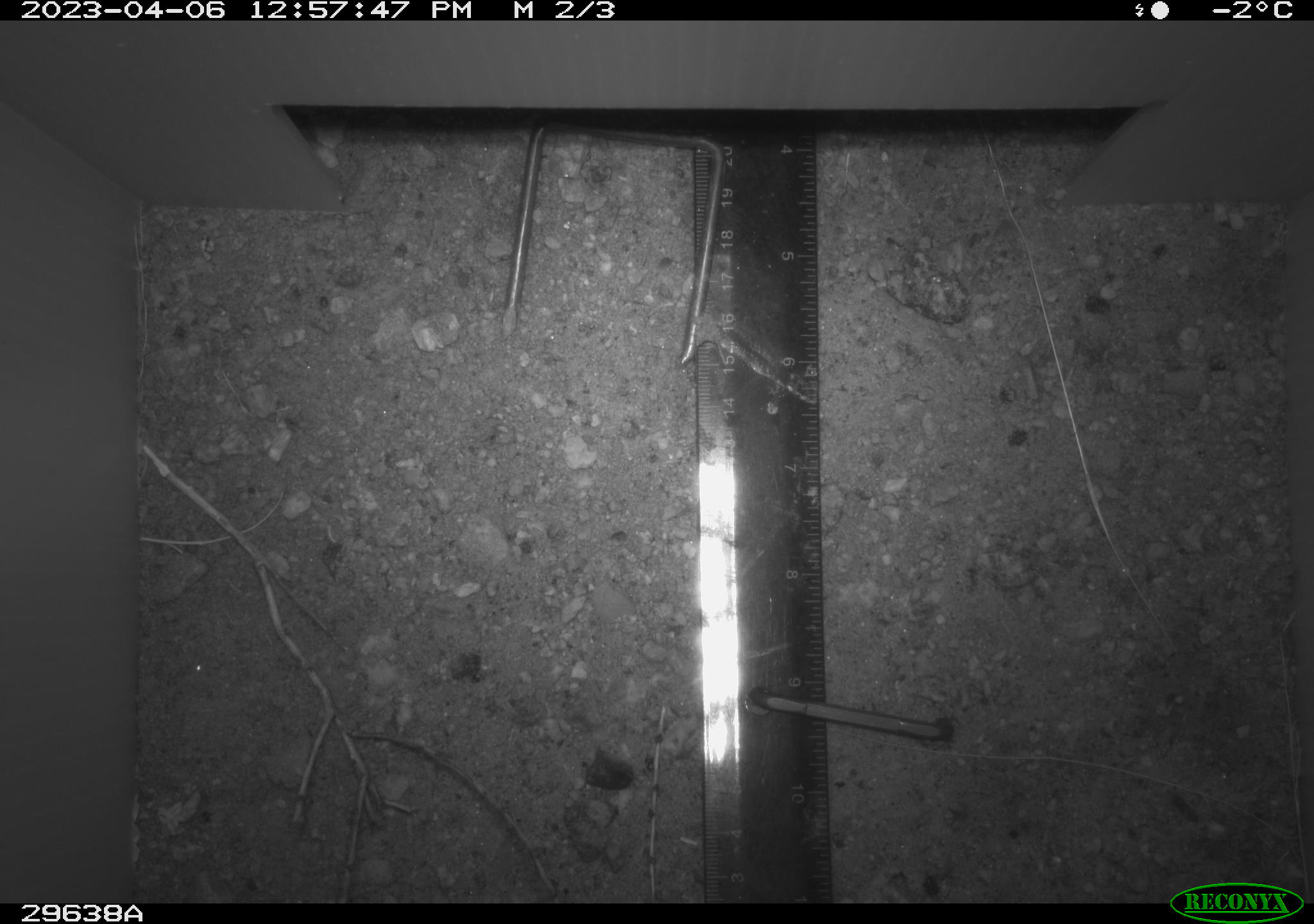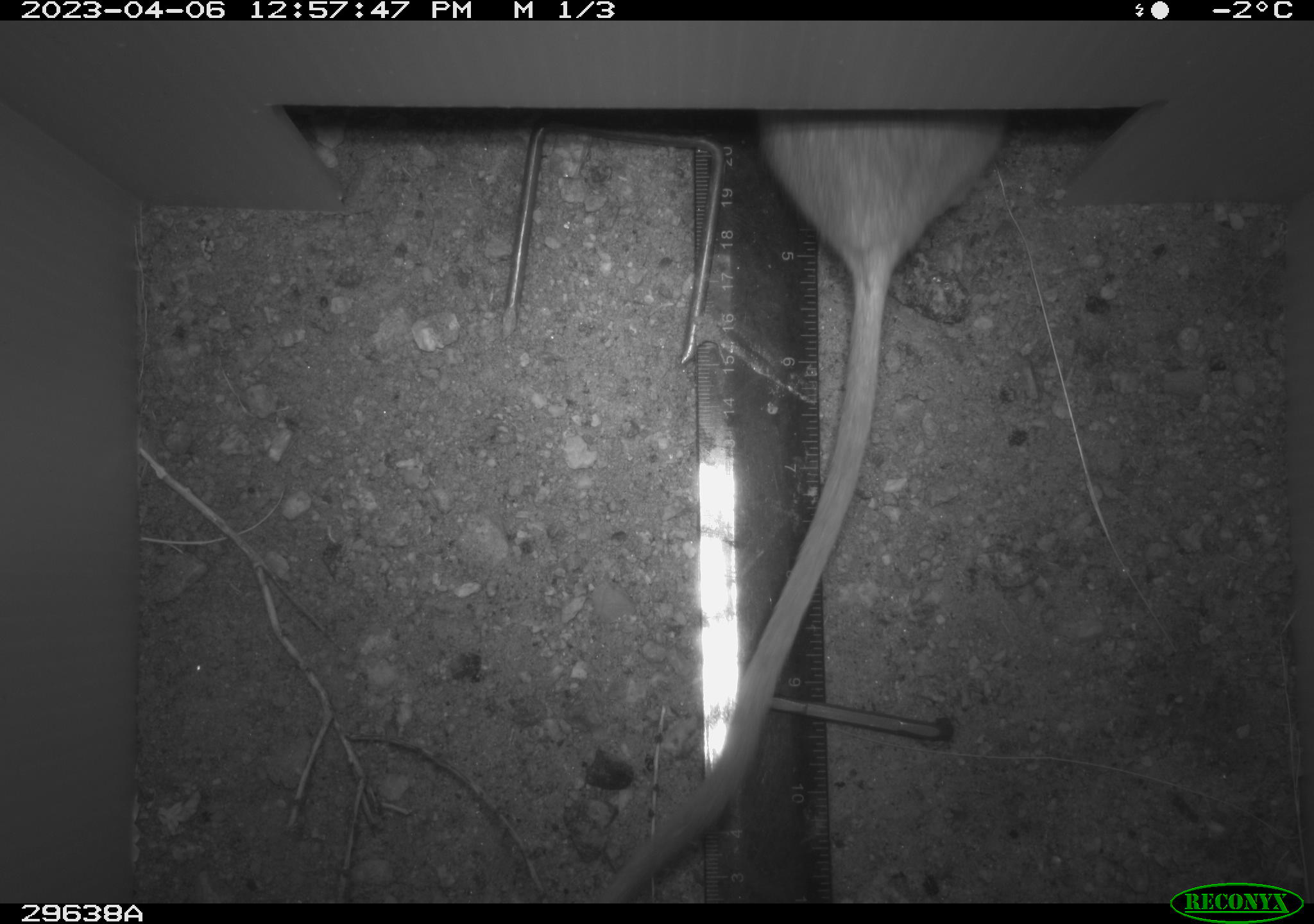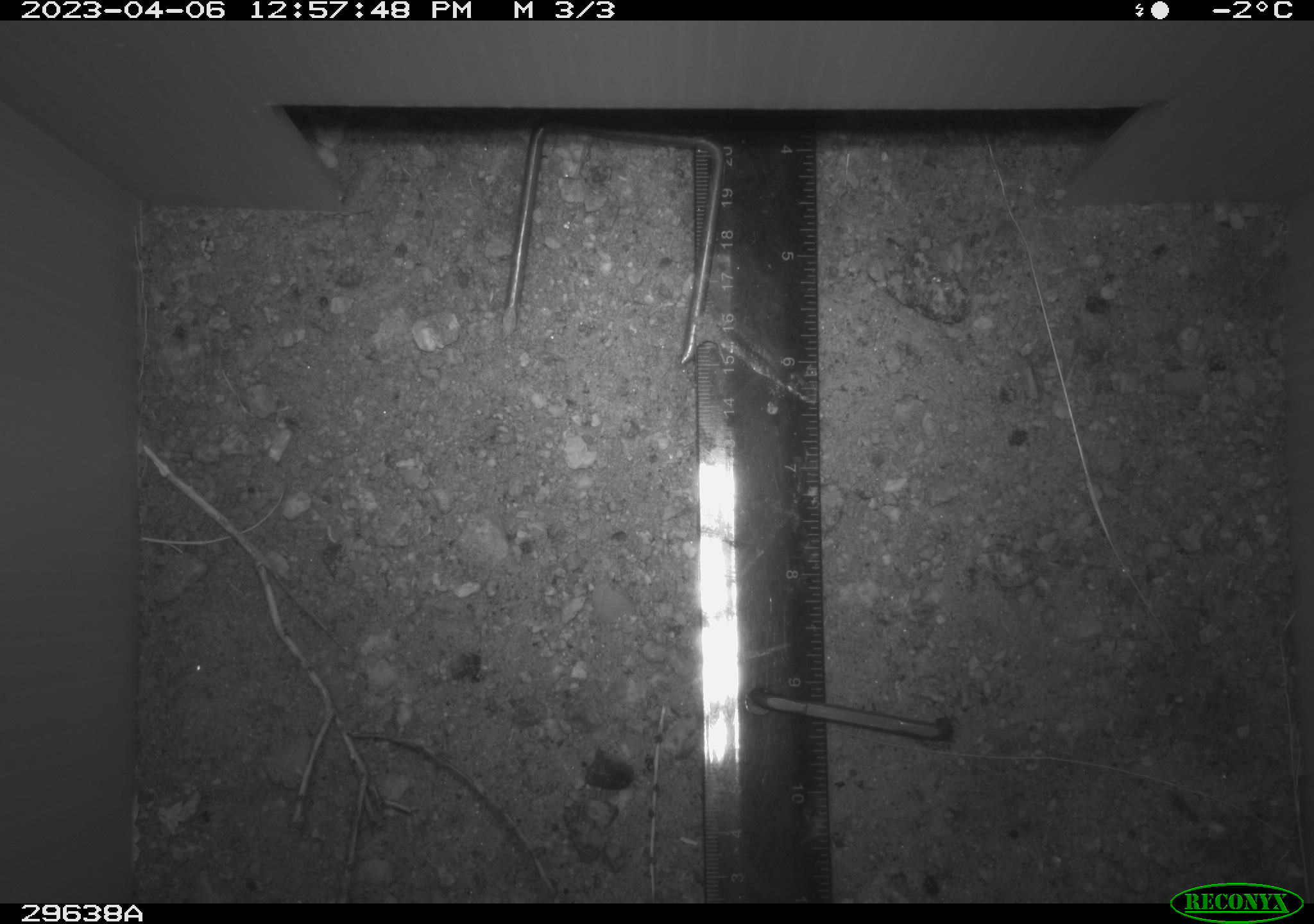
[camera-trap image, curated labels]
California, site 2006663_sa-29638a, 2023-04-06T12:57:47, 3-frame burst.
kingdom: Animalia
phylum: Chordata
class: Mammalia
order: Rodentia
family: Cricetidae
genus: Neotoma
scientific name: Neotoma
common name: pack rat or woodrat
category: neotoma species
Neotoma species (pack rat or woodrat) (Neotoma).